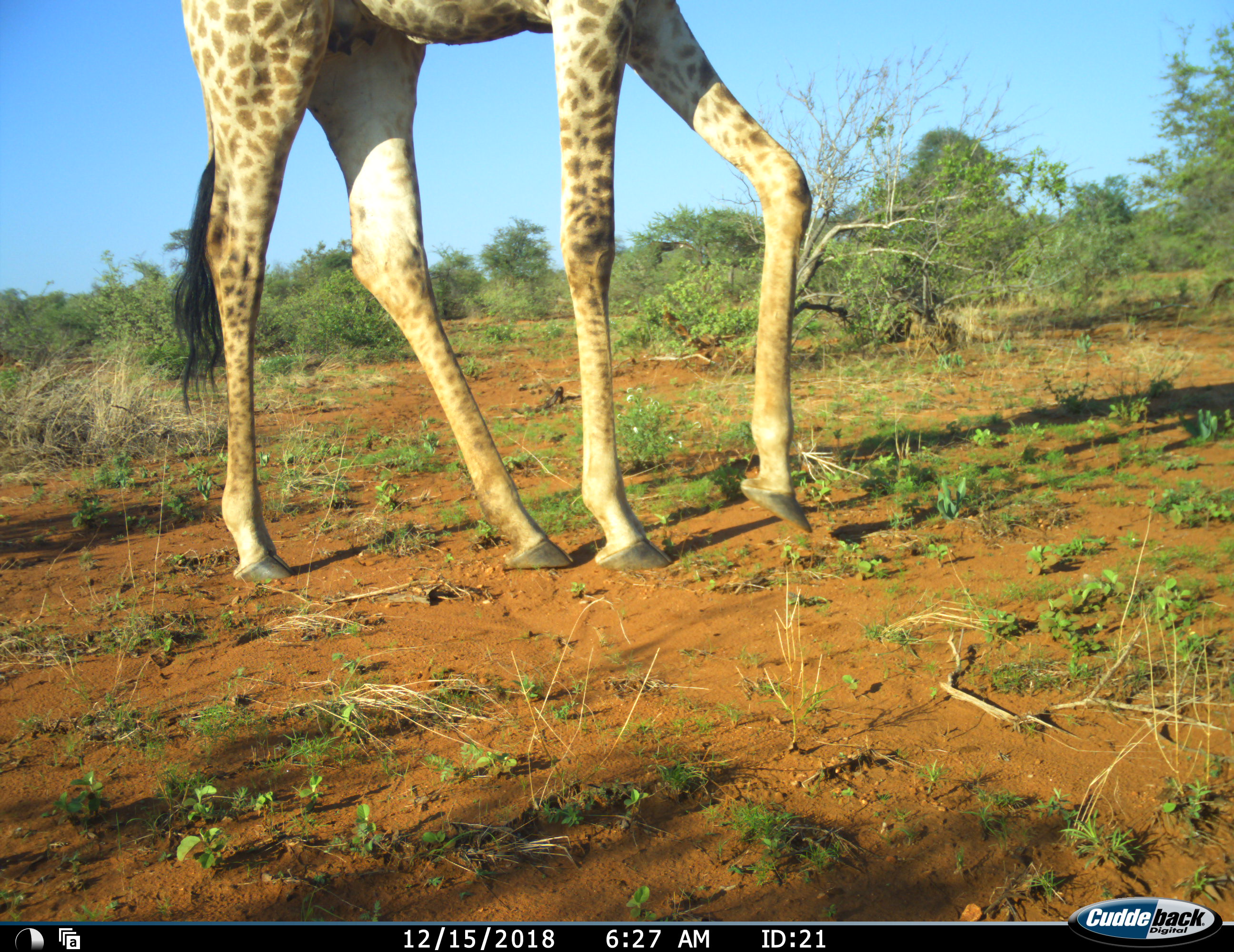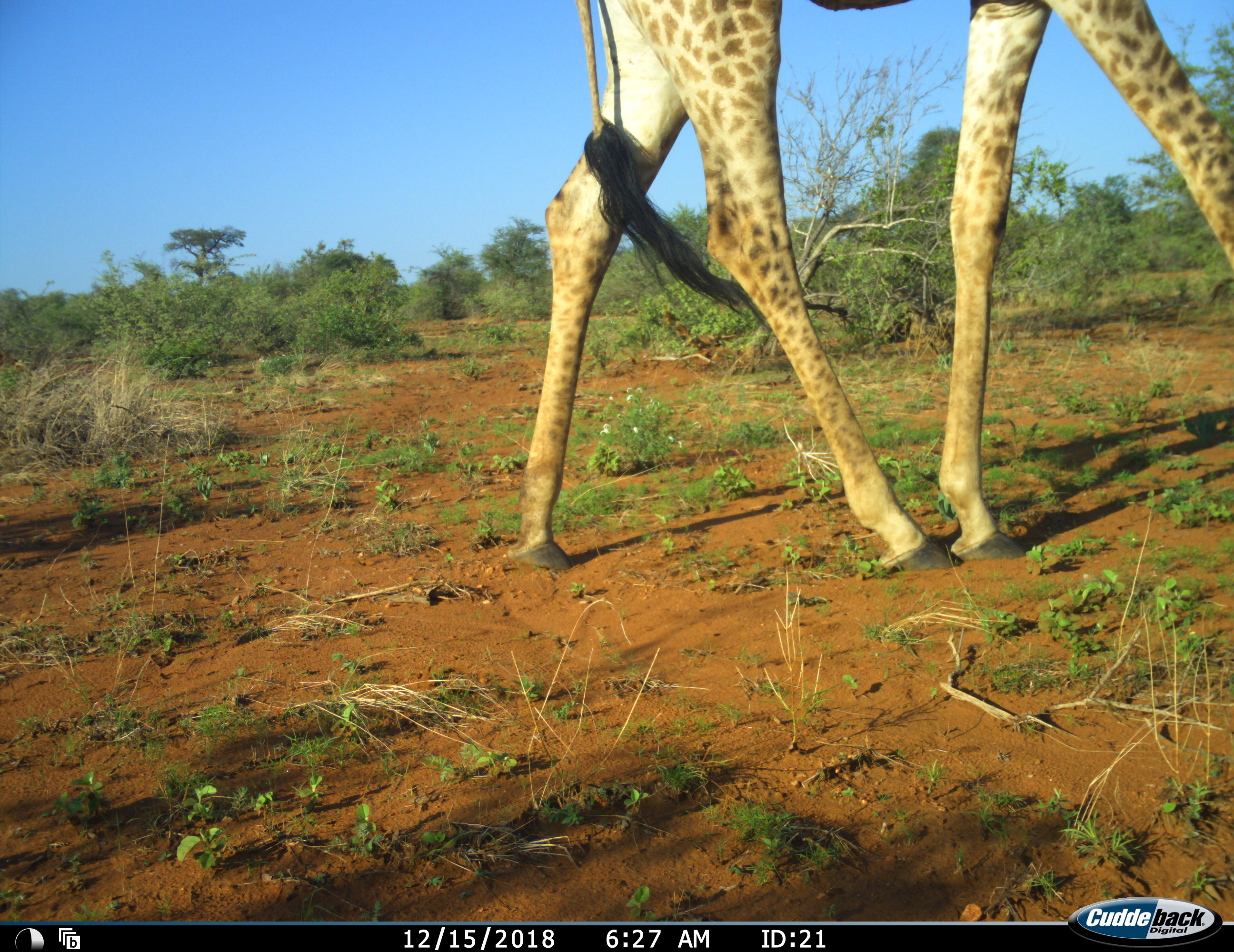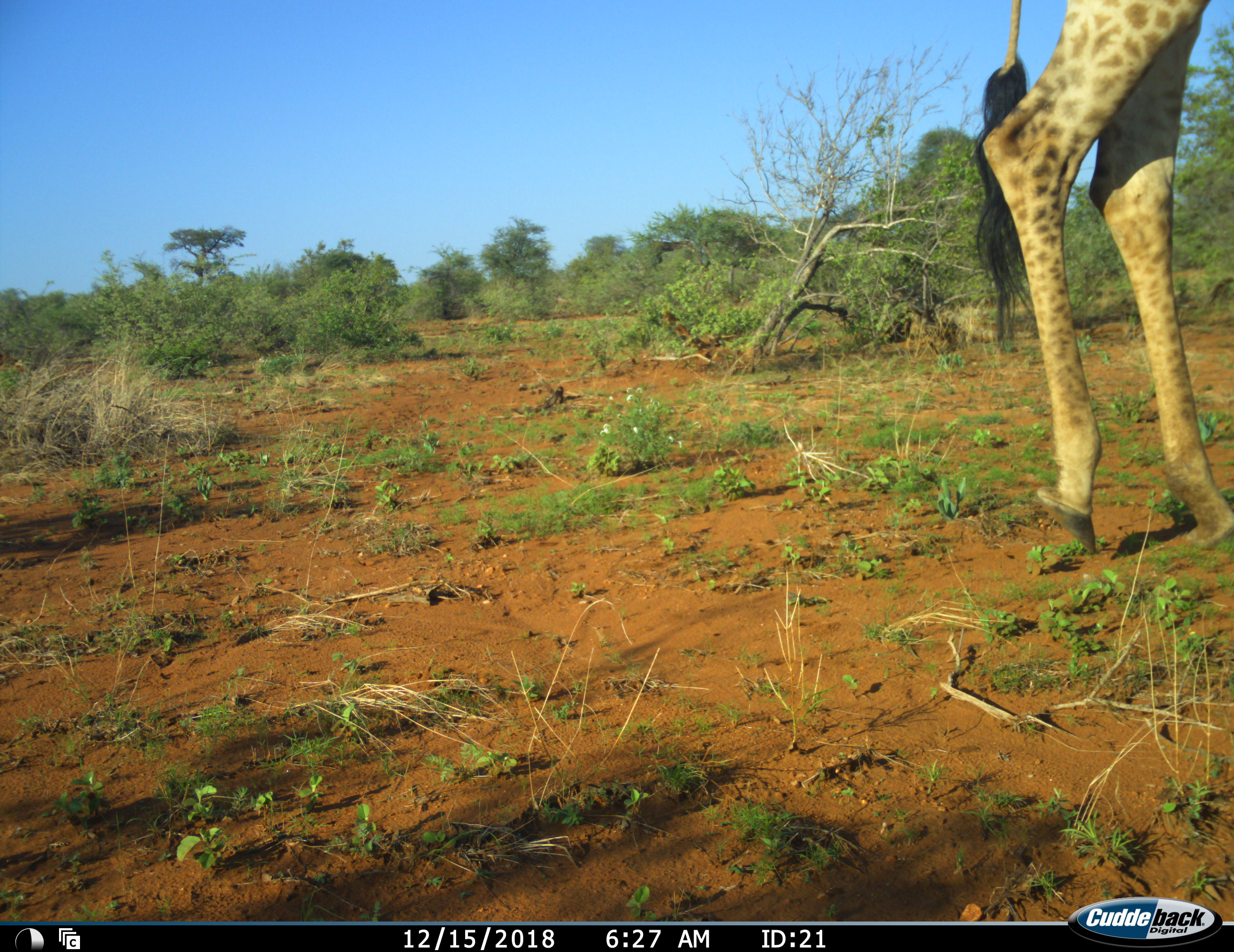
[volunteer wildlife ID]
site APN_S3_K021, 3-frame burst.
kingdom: Animalia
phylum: Chordata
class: Mammalia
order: Artiodactyla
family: Giraffidae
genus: Giraffa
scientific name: Giraffa camelopardalis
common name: giraffe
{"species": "giraffe (Giraffa camelopardalis)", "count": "1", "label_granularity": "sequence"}